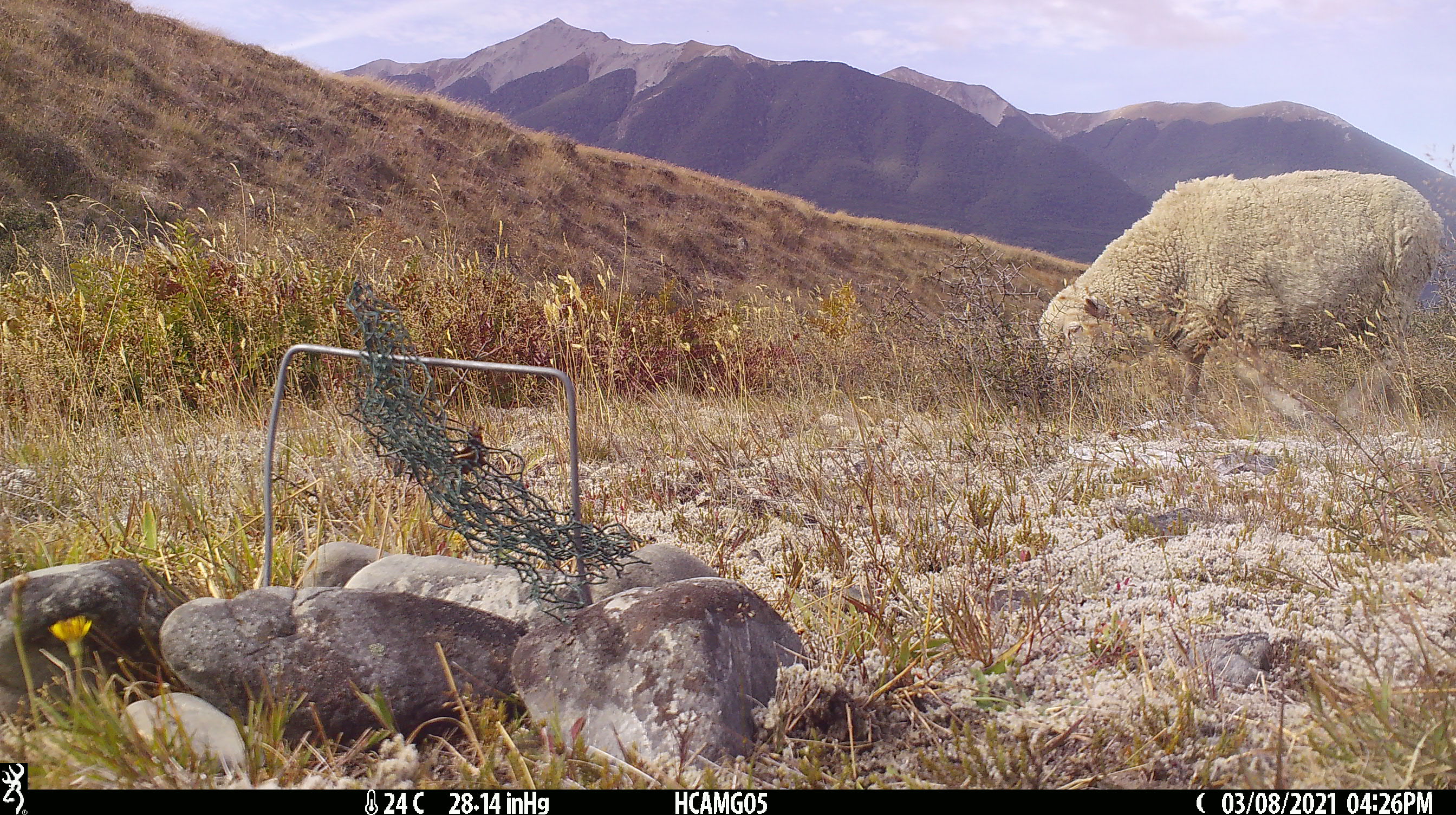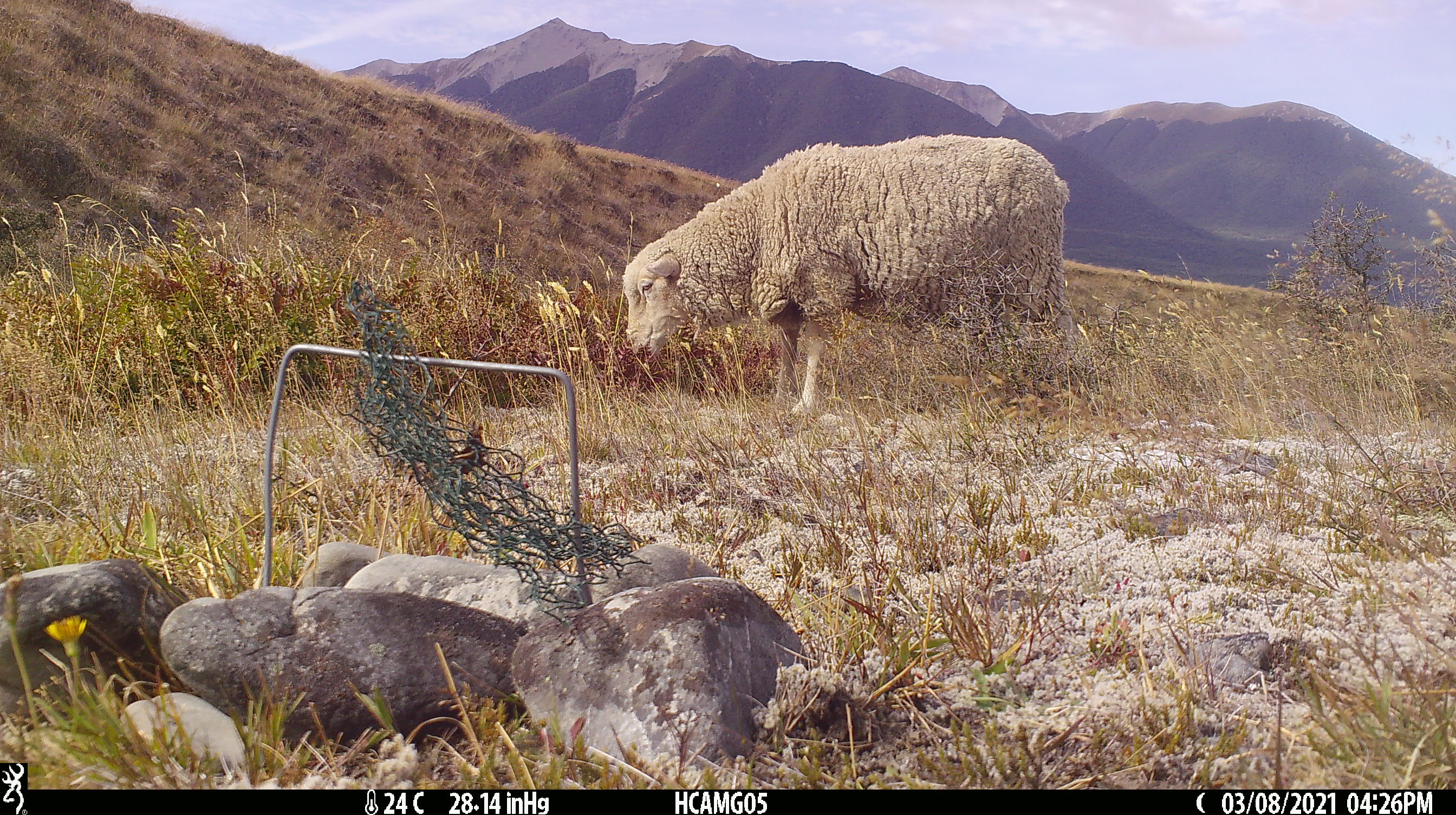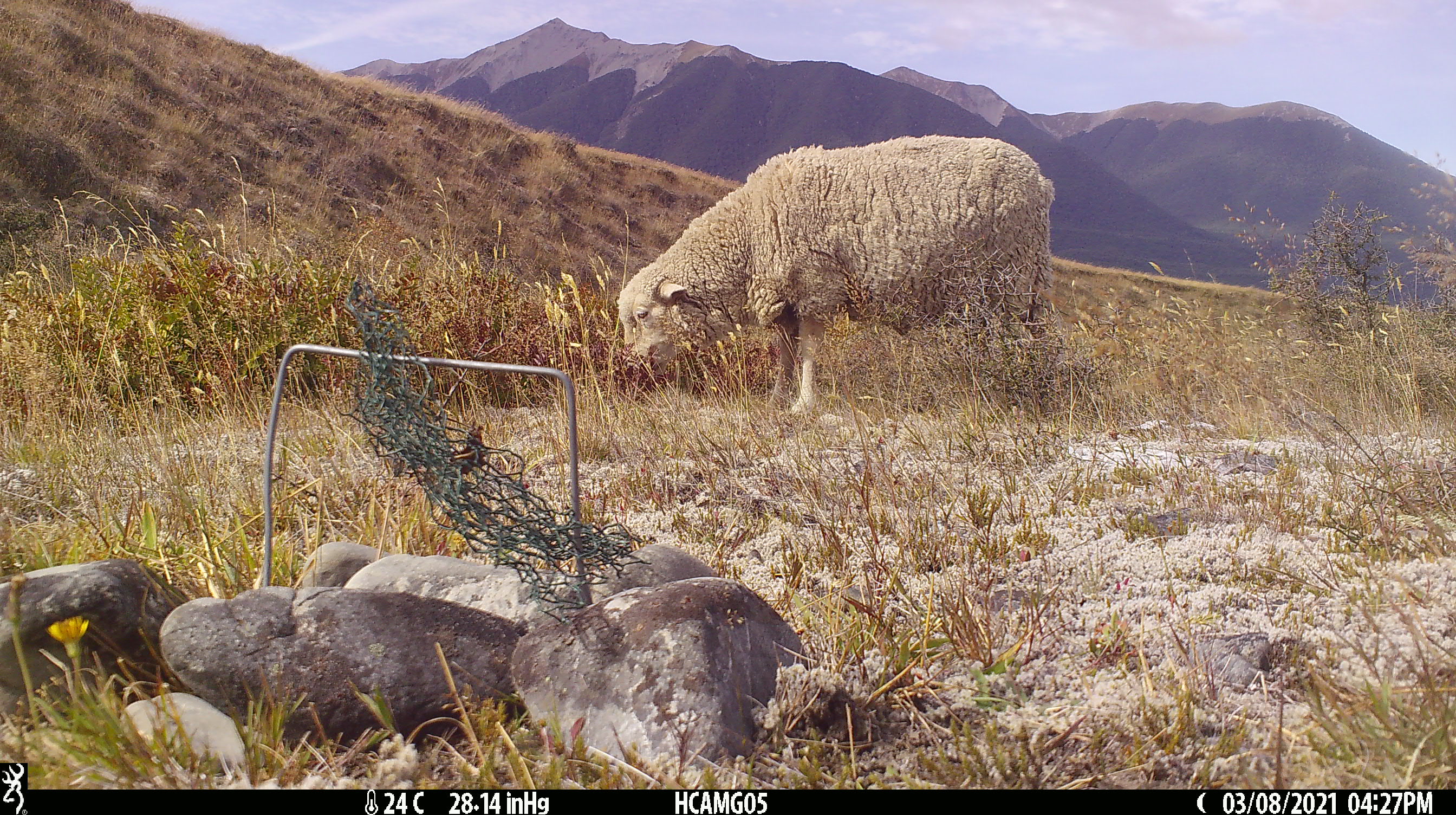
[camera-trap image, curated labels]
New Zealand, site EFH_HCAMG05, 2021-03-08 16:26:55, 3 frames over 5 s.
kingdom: Animalia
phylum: Chordata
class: Mammalia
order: Artiodactyla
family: Bovidae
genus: Ovis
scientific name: Ovis aries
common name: domestic sheep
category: sheep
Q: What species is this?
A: Sheep (domestic sheep) (Ovis aries).